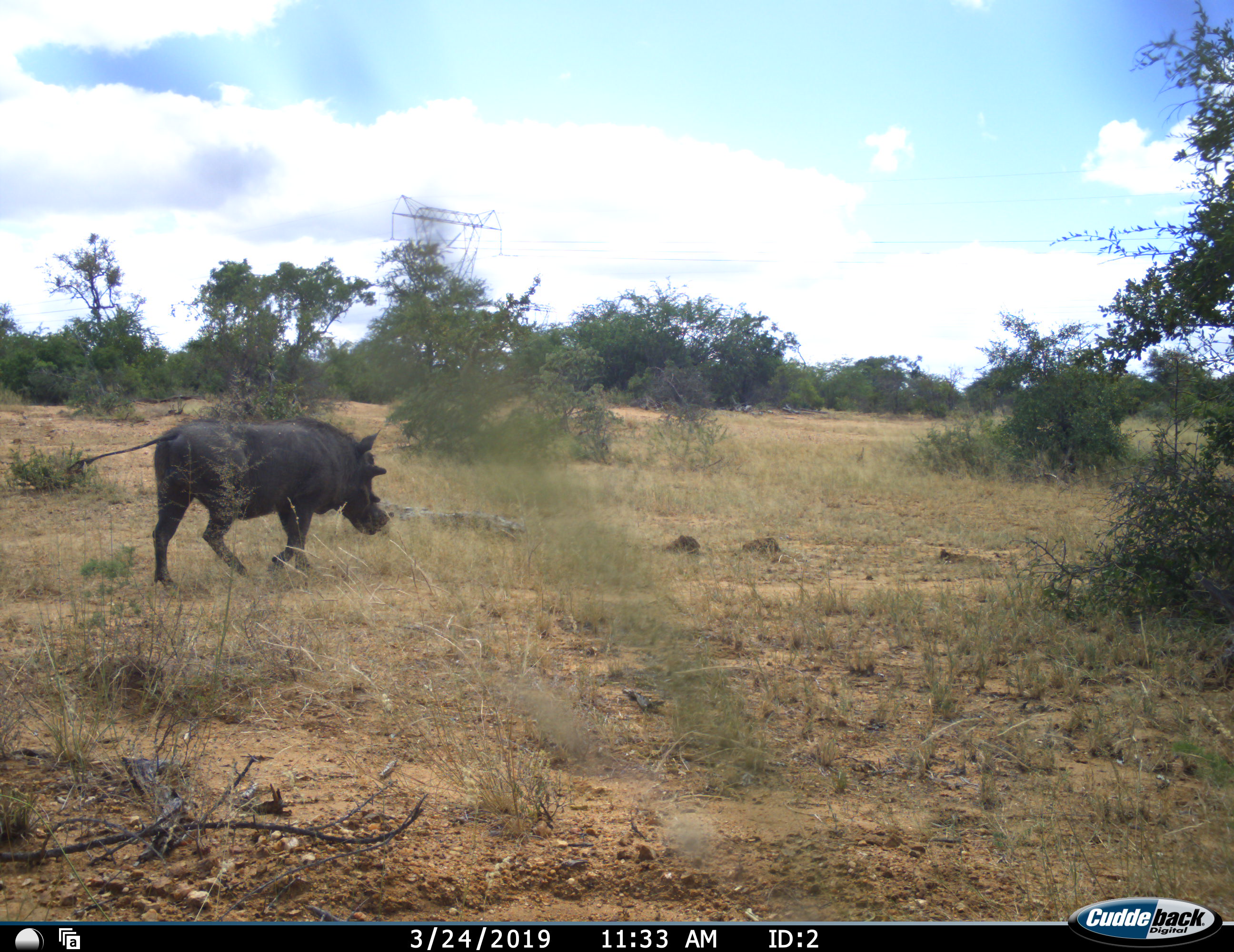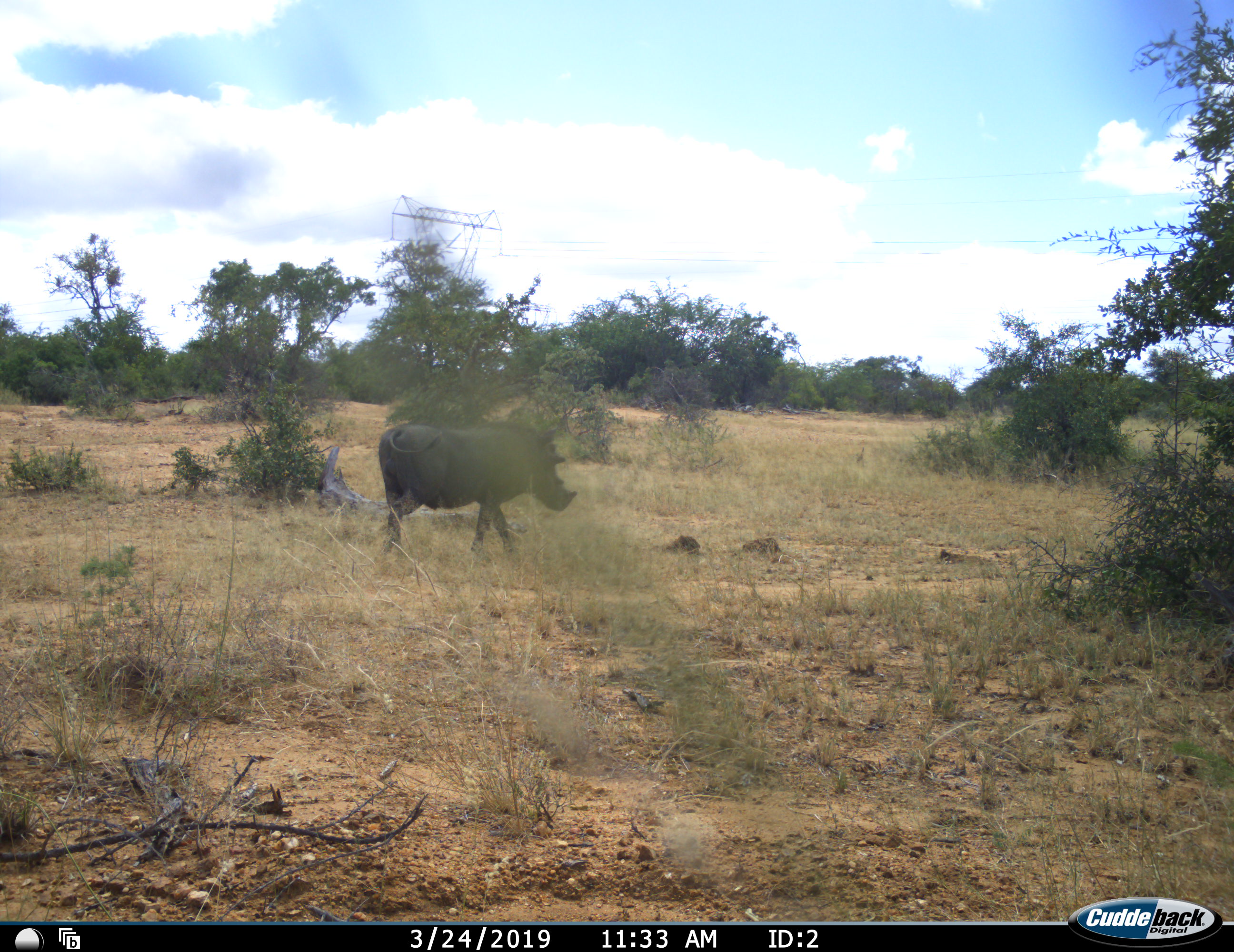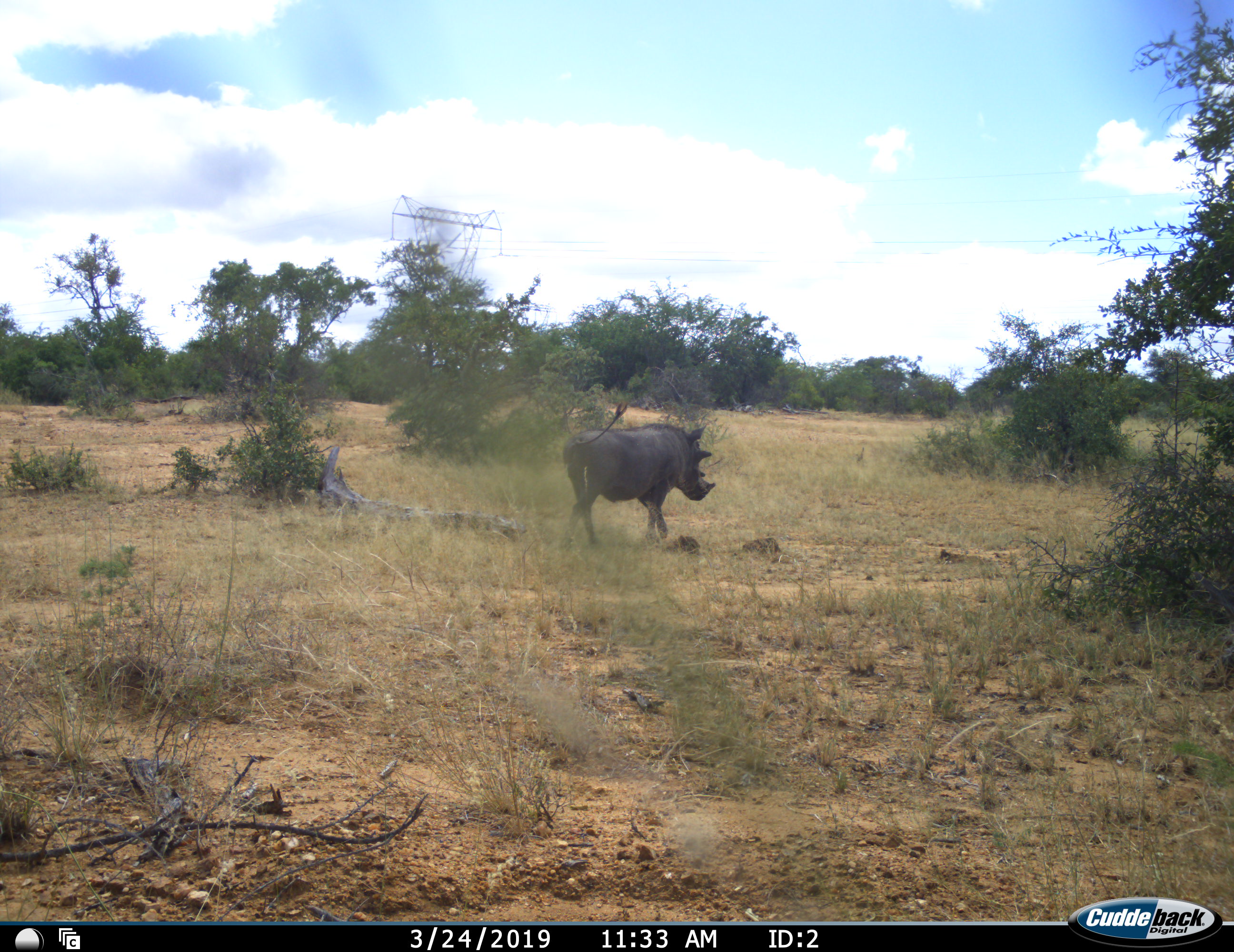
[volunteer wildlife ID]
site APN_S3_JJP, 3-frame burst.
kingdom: Animalia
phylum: Chordata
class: Mammalia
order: Artiodactyla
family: Suidae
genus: Phacochoerus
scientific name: Phacochoerus africanus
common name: warthog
Warthog (Phacochoerus africanus), count 1. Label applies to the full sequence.